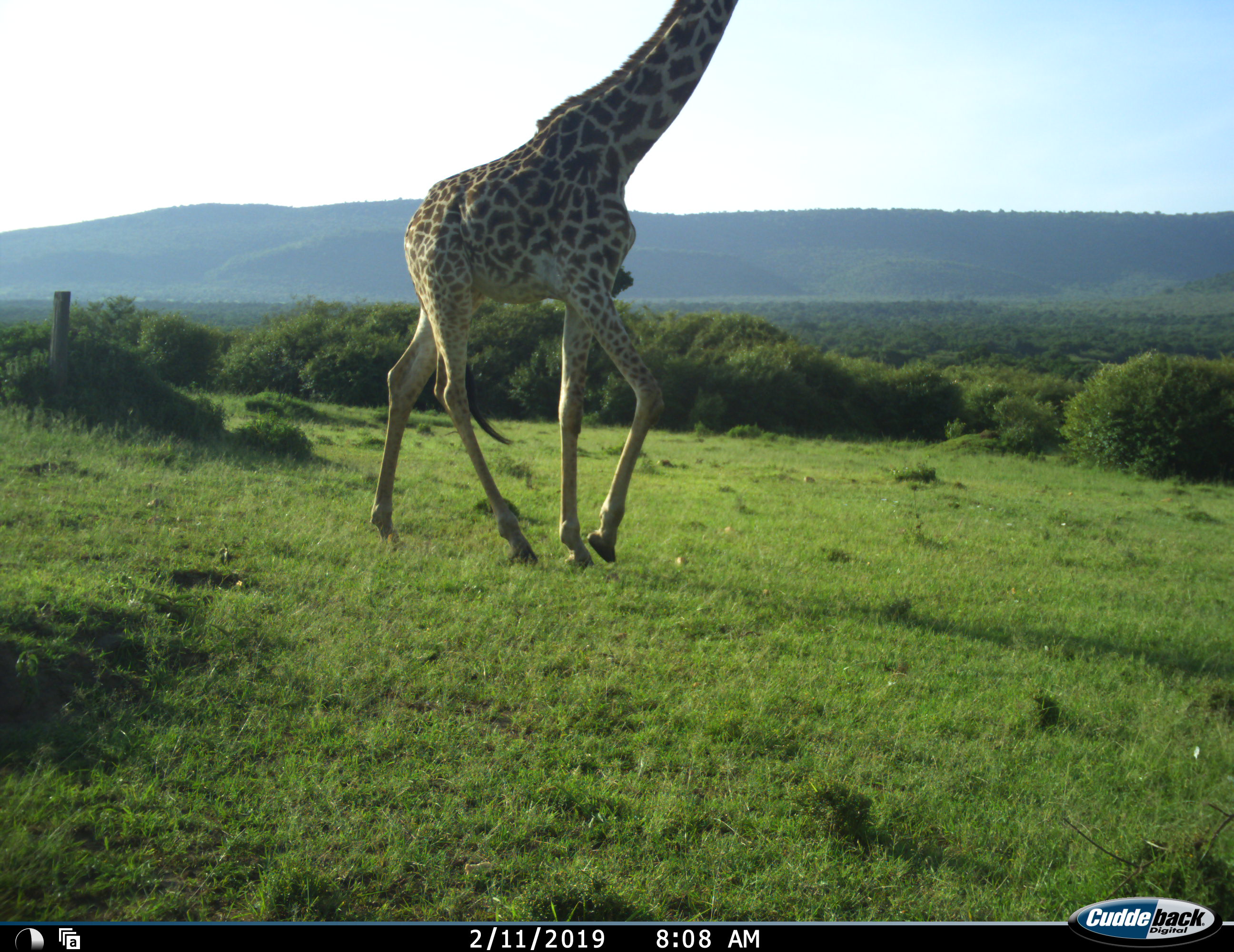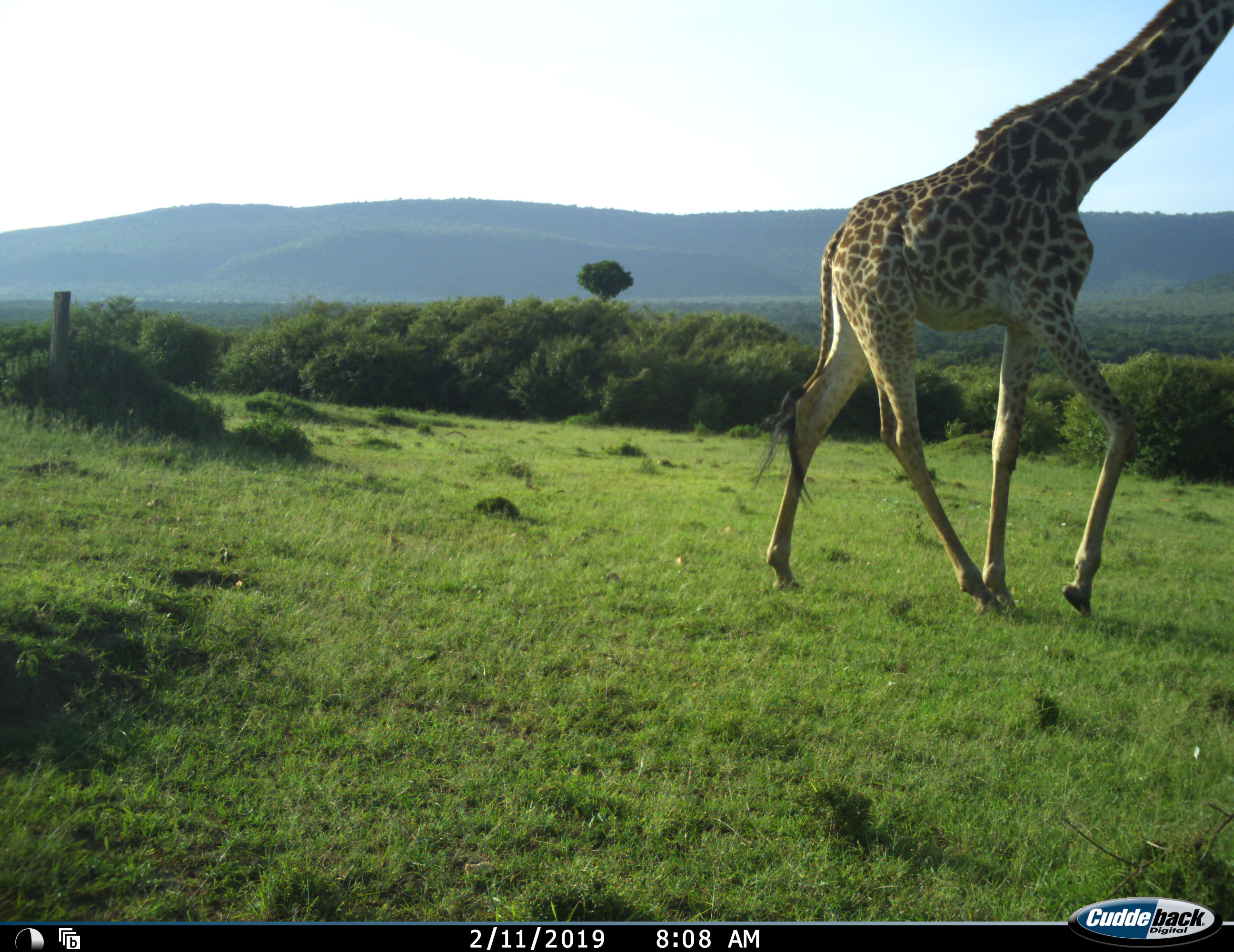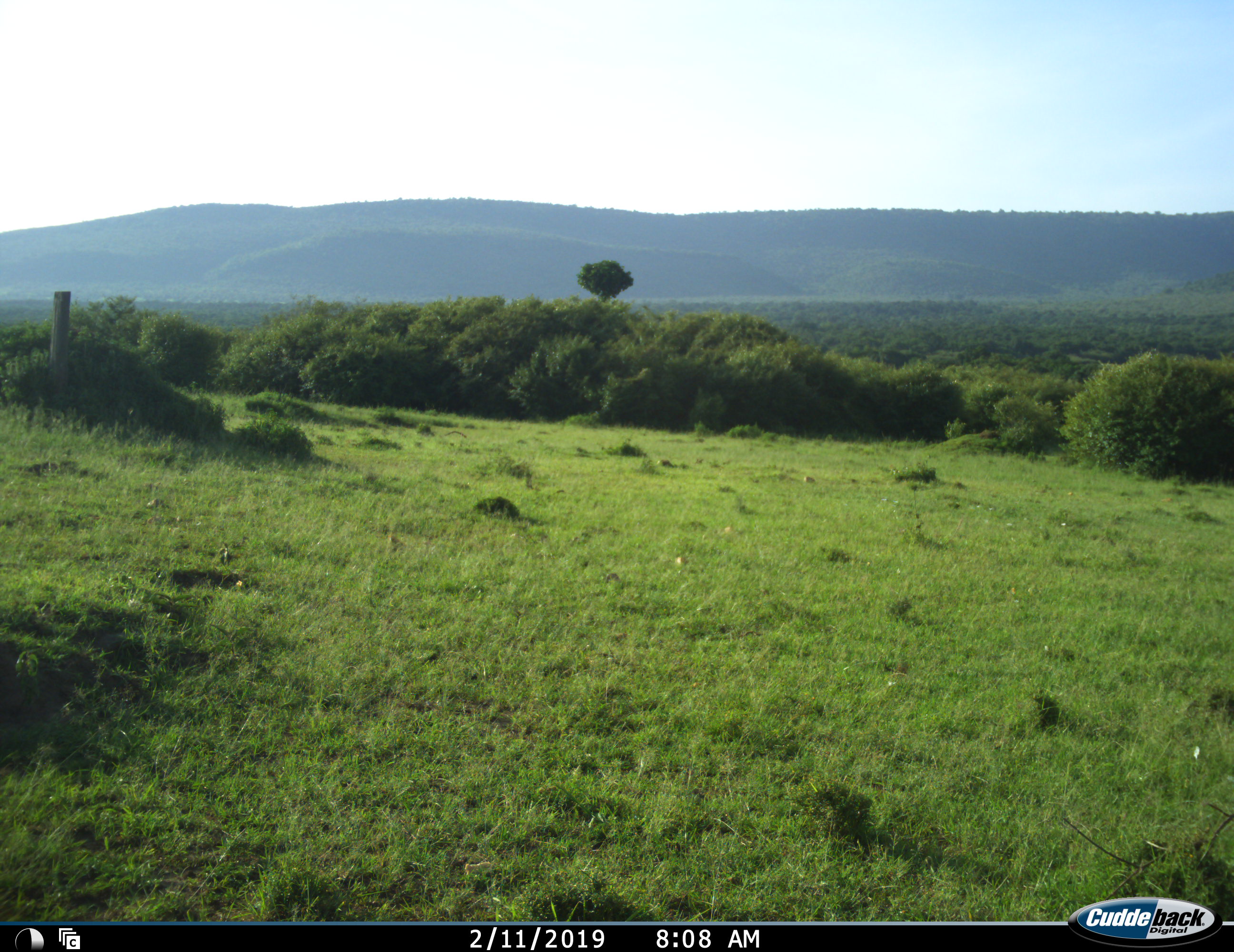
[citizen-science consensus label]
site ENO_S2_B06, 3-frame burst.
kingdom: Animalia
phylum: Chordata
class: Mammalia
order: Artiodactyla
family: Giraffidae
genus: Giraffa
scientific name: Giraffa camelopardalis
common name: giraffe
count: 1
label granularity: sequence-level